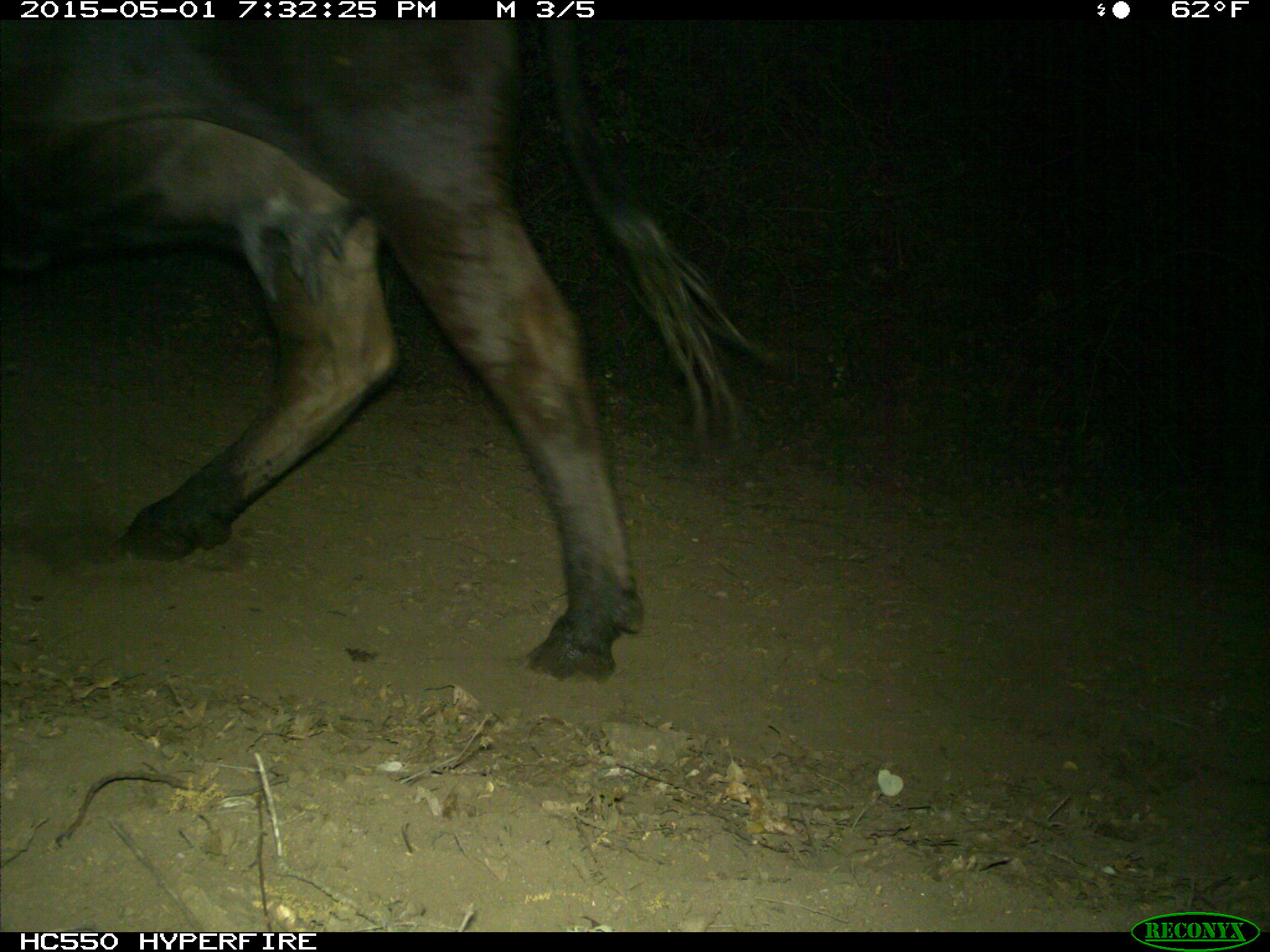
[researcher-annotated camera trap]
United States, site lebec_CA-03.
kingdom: Animalia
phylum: Chordata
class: Mammalia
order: Artiodactyla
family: Bovidae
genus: Bos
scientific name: Bos taurus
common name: domestic cow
Bos taurus (domestic cow).